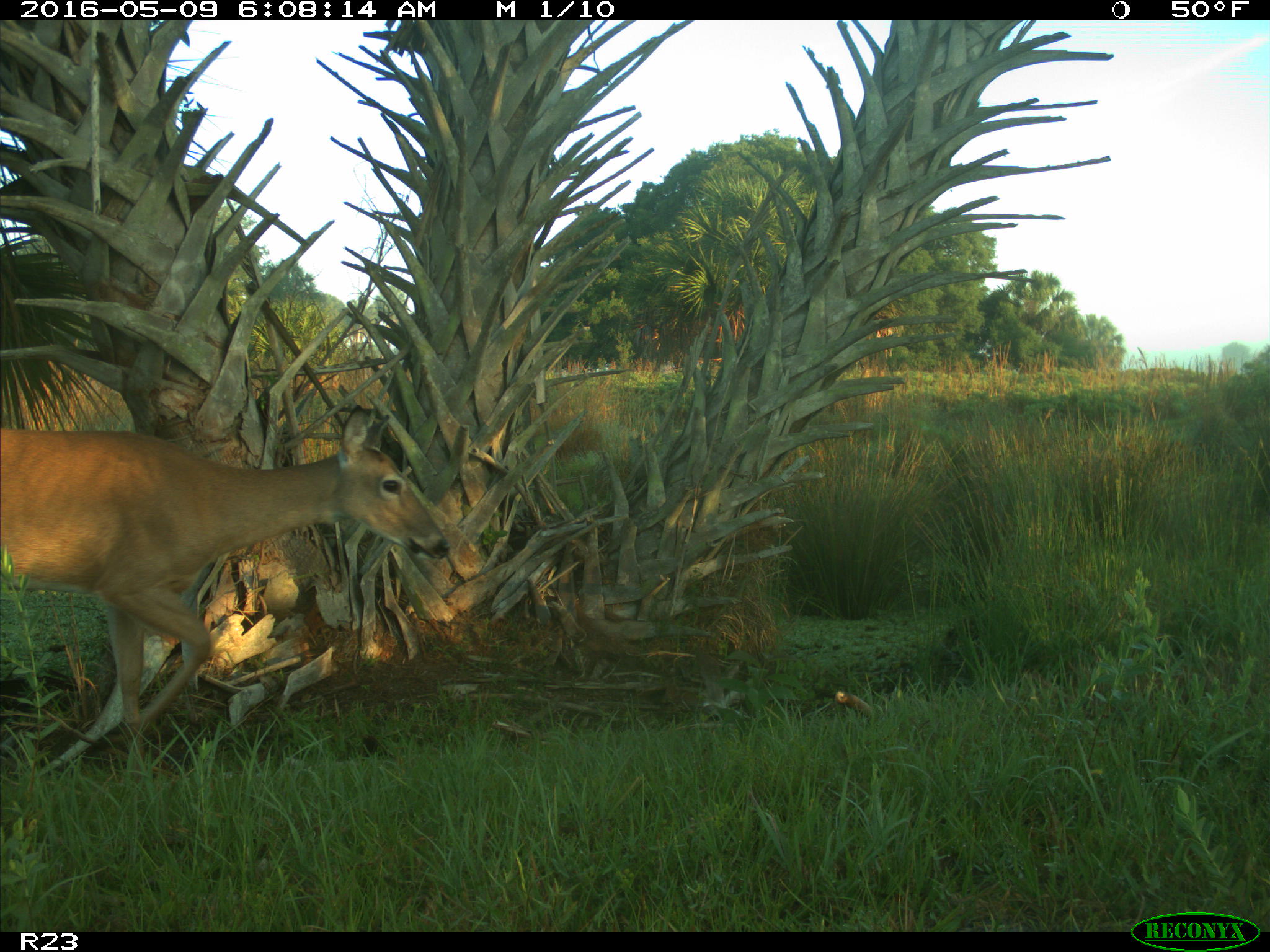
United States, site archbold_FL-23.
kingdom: Animalia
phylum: Chordata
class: Mammalia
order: Artiodactyla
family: Cervidae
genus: Odocoileus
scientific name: Odocoileus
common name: deer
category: unidentified deer